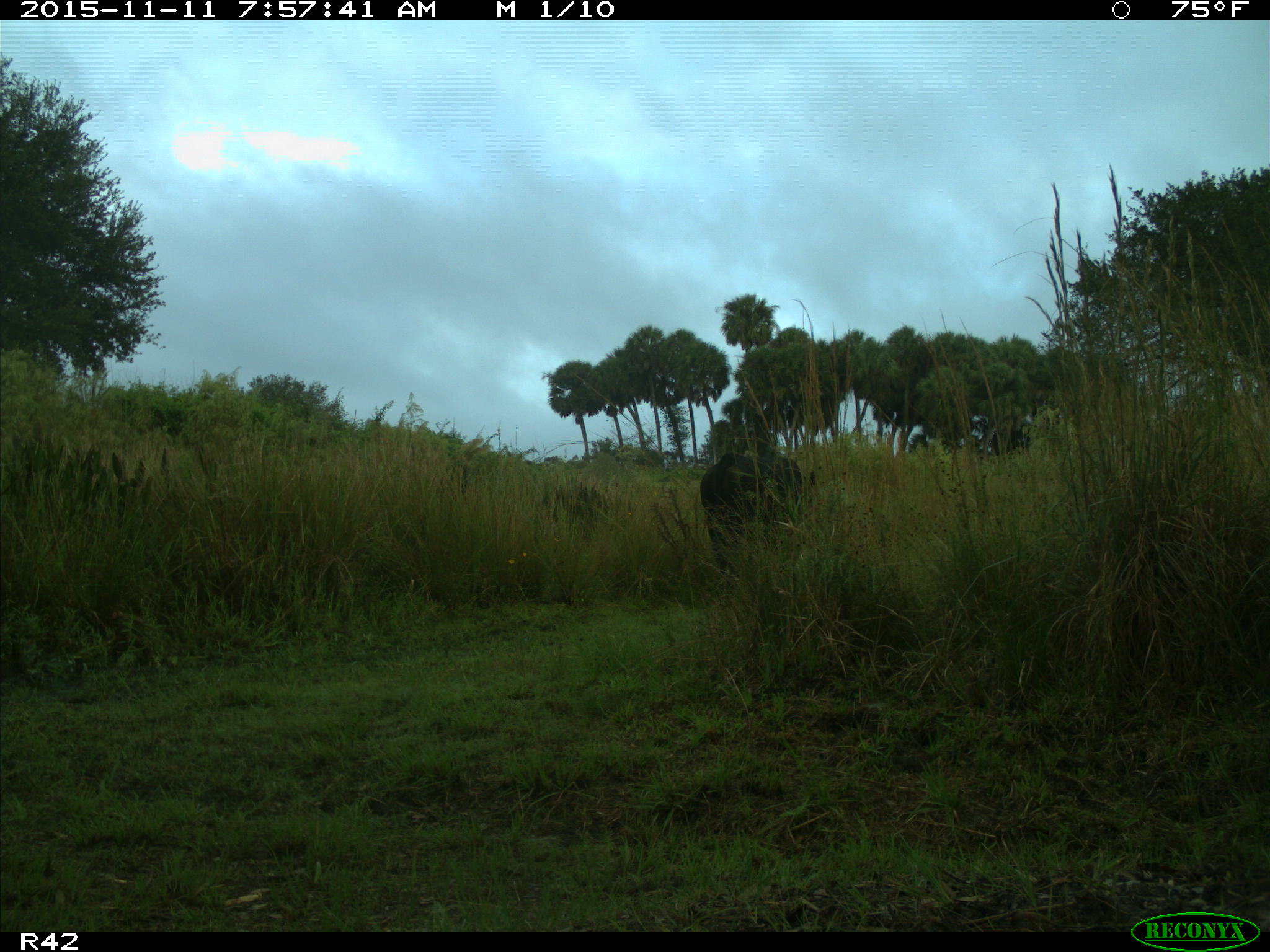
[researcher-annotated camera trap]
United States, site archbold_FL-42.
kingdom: Animalia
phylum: Chordata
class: Mammalia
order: Artiodactyla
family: Bovidae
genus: Bos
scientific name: Bos taurus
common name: domestic cow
Bos taurus (domestic cow).